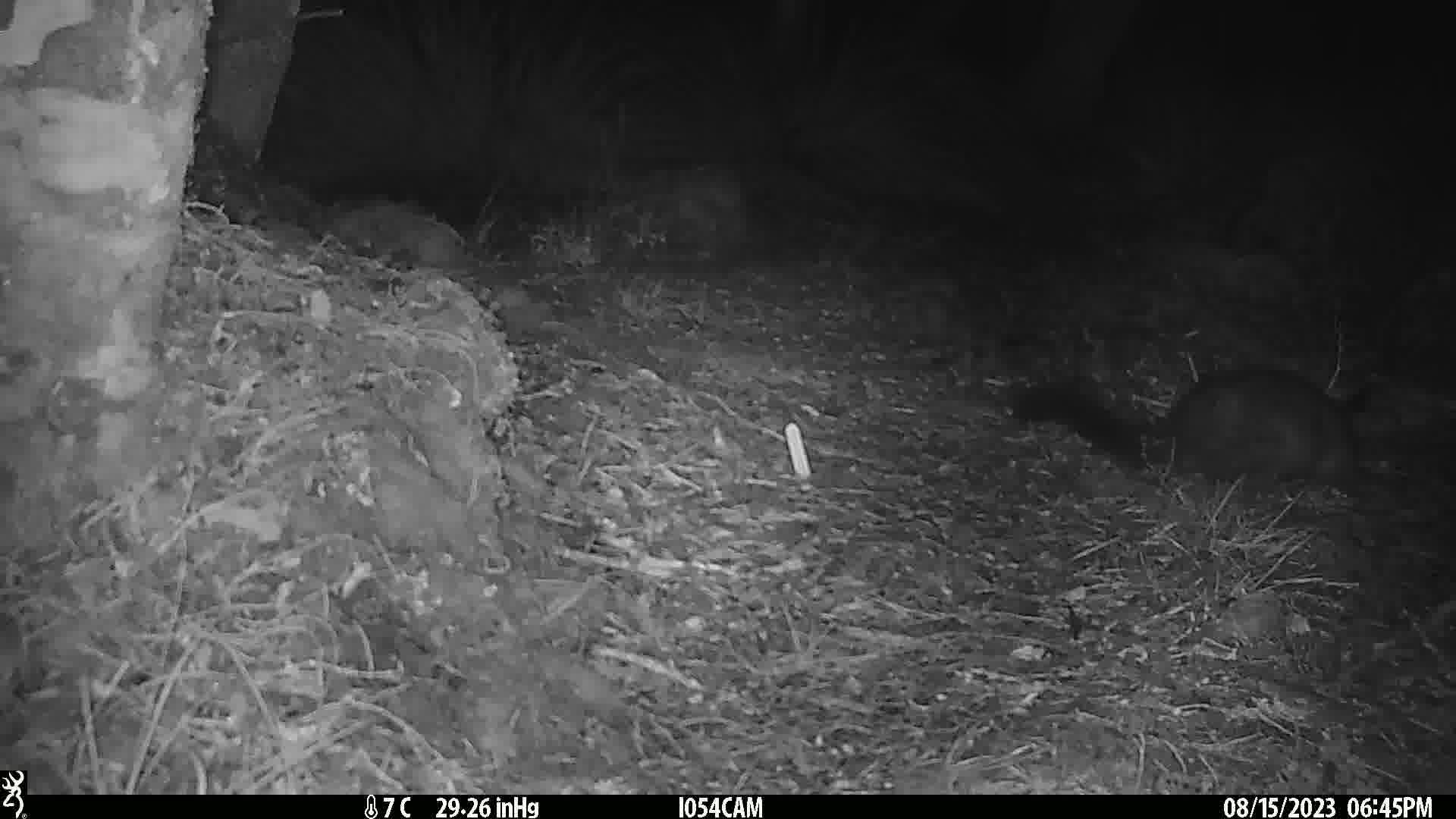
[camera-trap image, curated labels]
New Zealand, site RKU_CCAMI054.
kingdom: Animalia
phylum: Chordata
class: Mammalia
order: Diprotodontia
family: Phalangeridae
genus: Trichosurus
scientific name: Trichosurus vulpecula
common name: common brushtail possum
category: possum